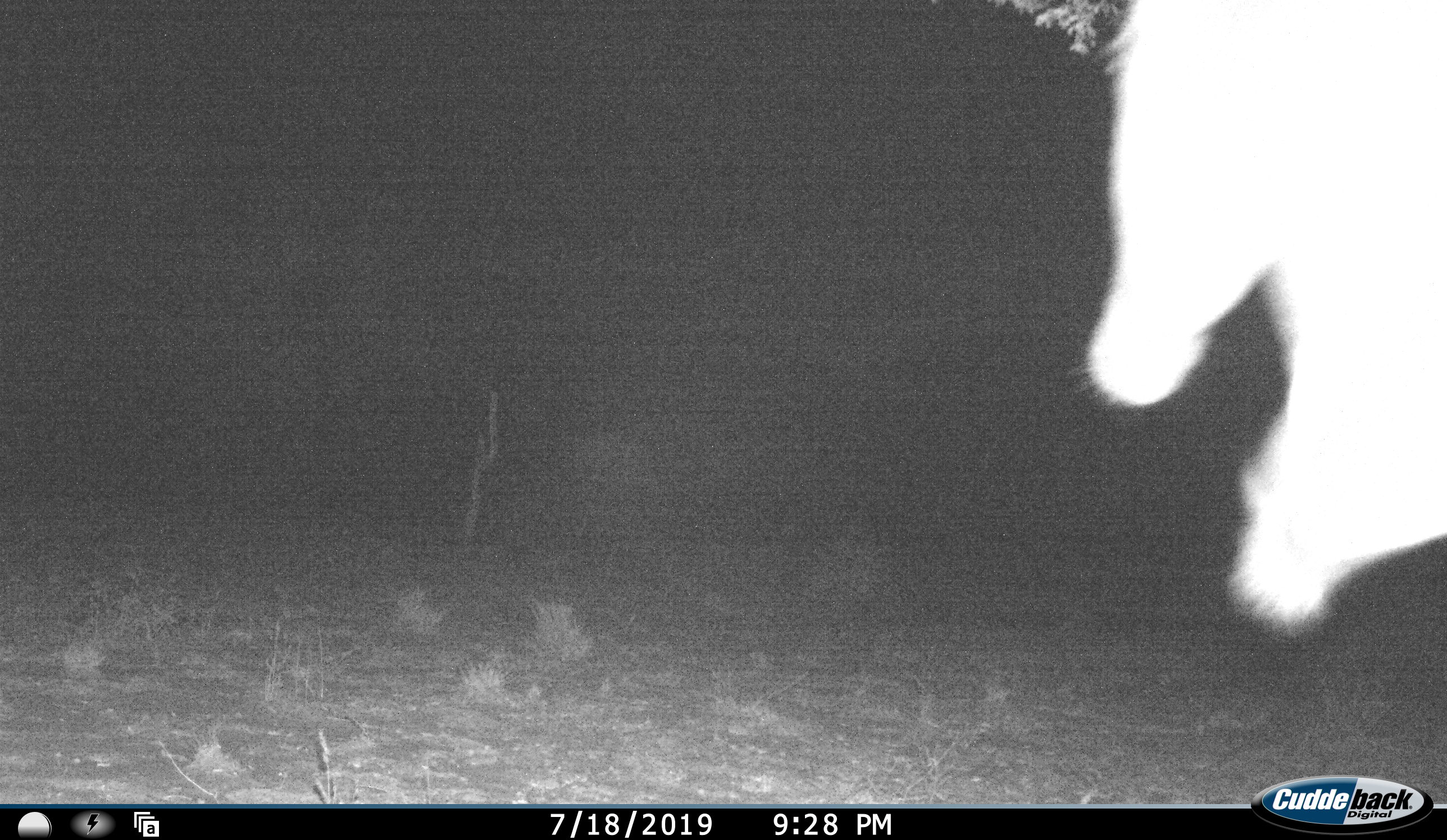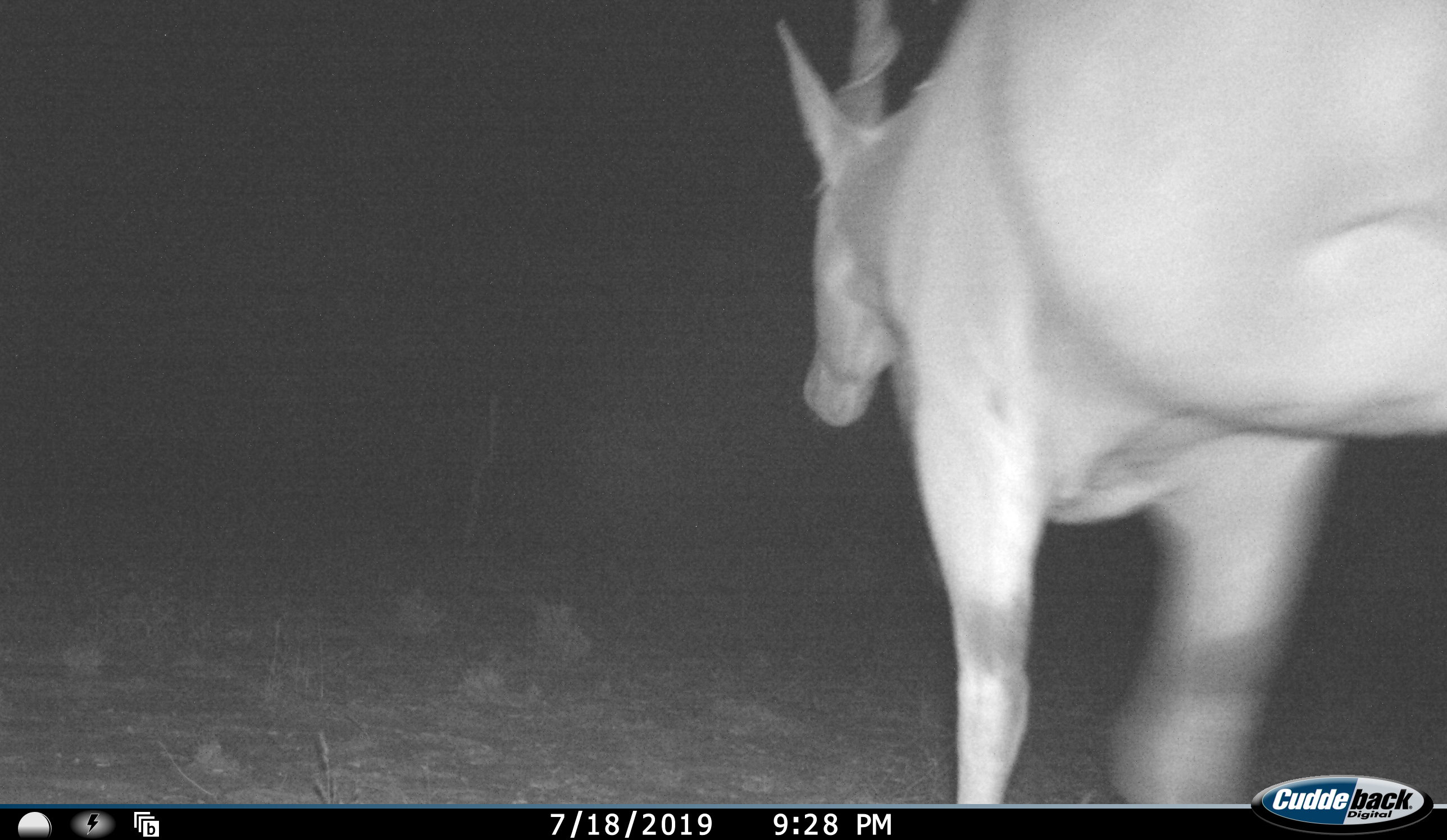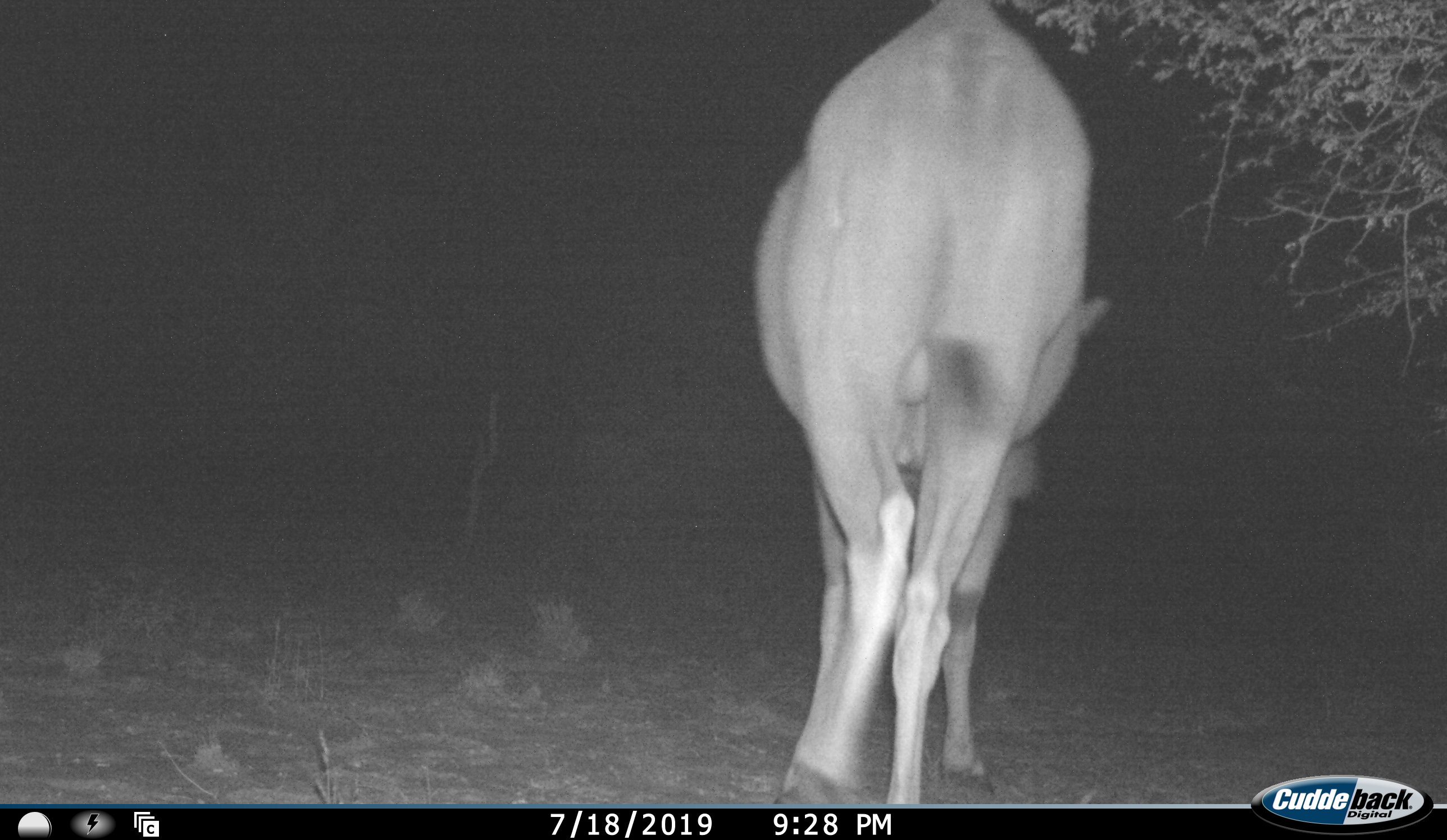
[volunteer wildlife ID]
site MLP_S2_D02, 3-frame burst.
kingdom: Animalia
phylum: Chordata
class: Mammalia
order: Artiodactyla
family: Bovidae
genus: Tragelaphus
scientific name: Tragelaphus oryx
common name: eland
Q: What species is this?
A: Eland (Tragelaphus oryx).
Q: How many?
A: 1.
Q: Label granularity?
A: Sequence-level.